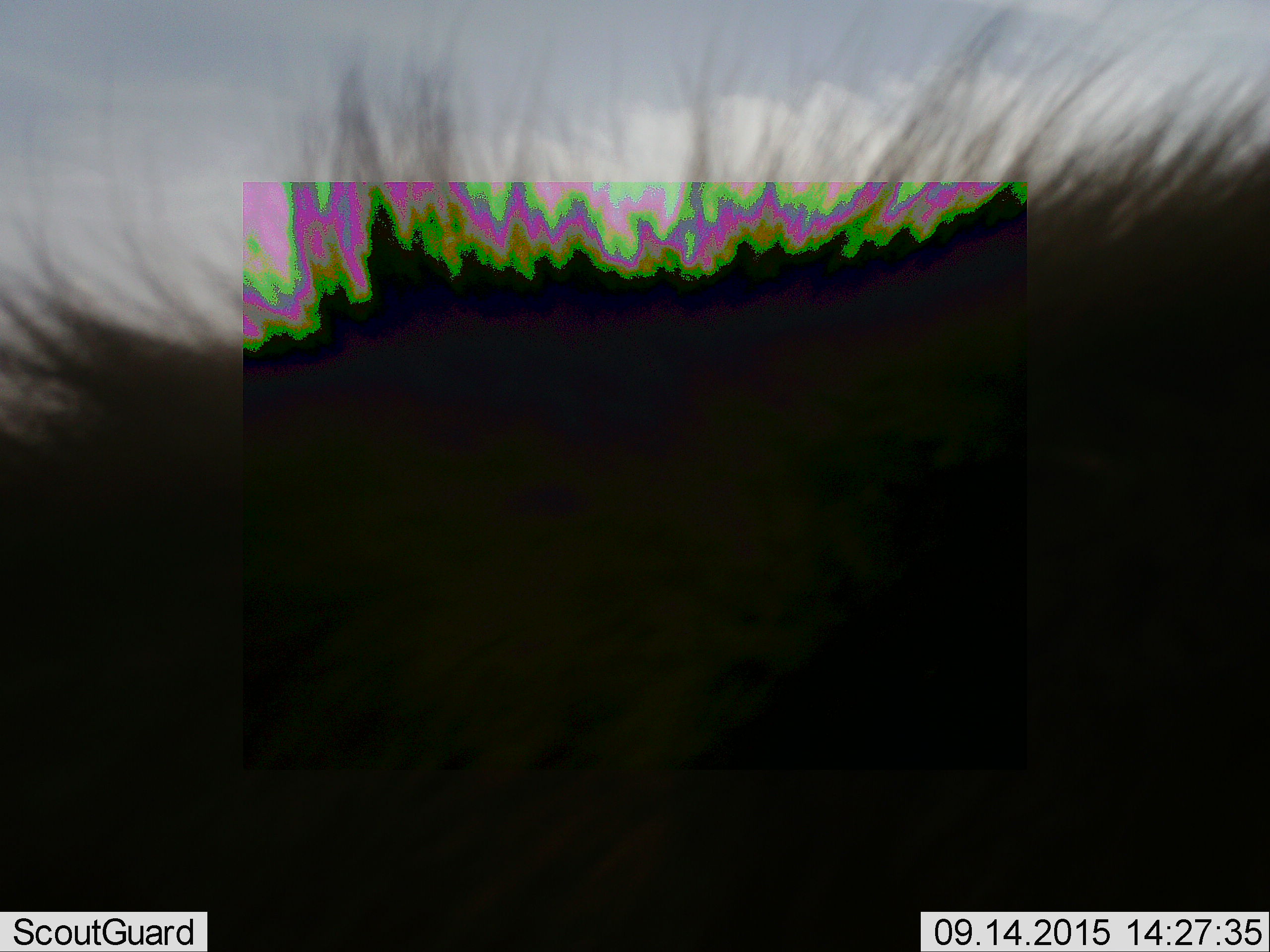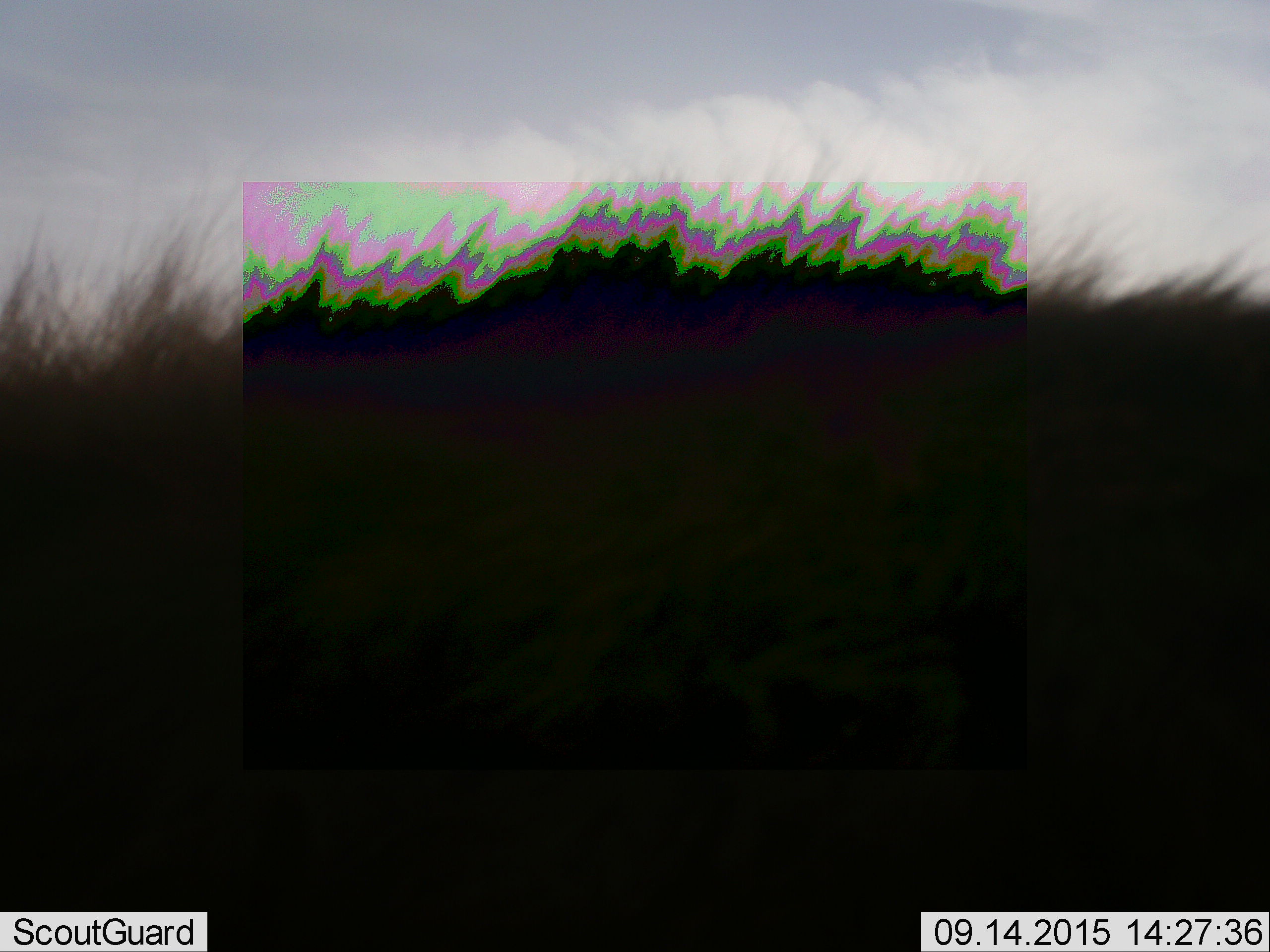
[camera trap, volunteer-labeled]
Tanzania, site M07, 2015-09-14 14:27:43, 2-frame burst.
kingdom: Animalia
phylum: Chordata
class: Mammalia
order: Carnivora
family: Hyaenidae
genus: Crocuta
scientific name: Crocuta crocuta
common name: spotted hyena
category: hyenaspotted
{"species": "hyenaspotted (spotted hyena) (Crocuta crocuta)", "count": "1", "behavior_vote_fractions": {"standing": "25%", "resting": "0%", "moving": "75%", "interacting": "0%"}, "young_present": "0%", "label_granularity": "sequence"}